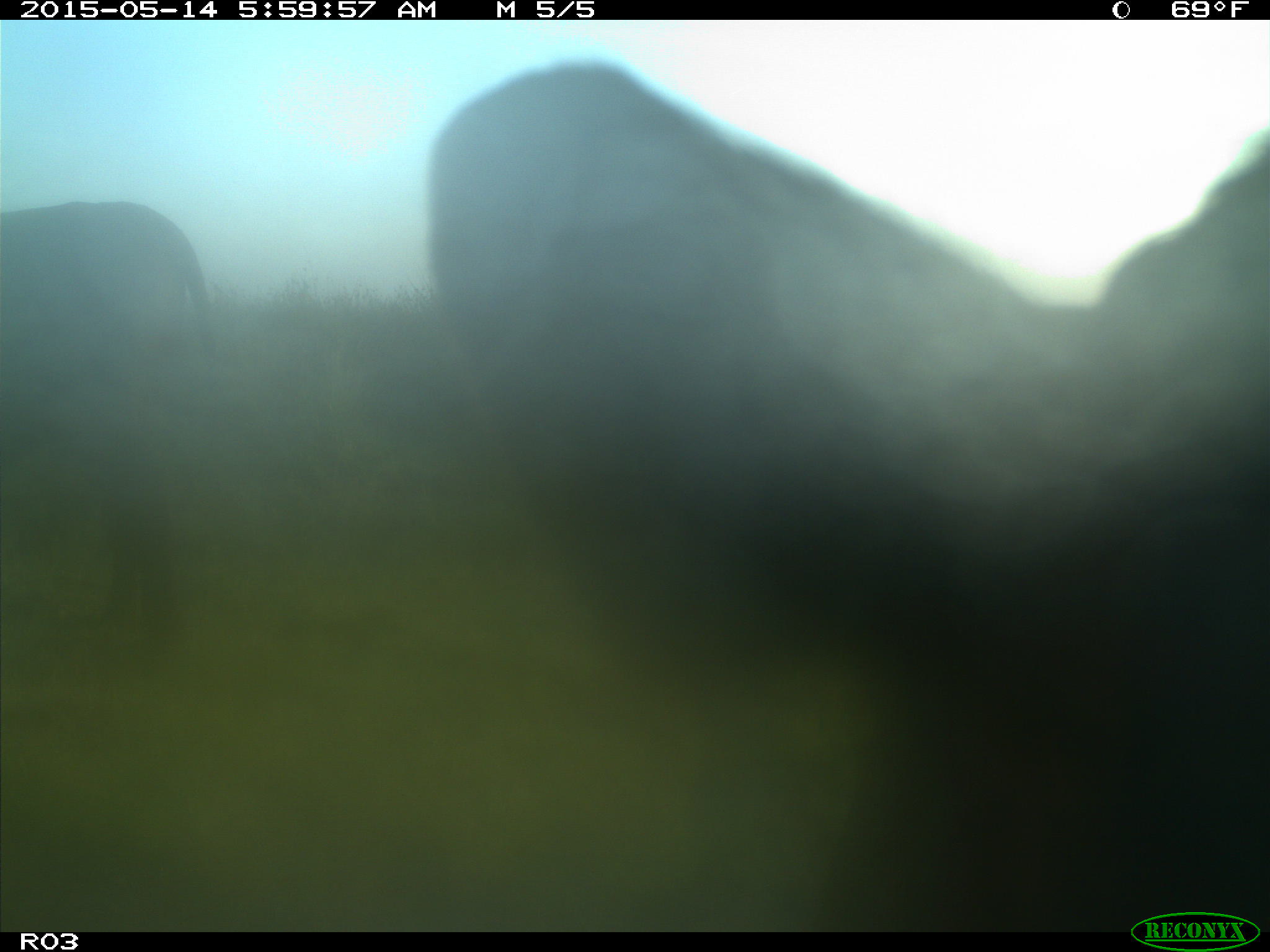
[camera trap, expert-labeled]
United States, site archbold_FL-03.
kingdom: Animalia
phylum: Chordata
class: Mammalia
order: Artiodactyla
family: Bovidae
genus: Bos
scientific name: Bos taurus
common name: domestic cow